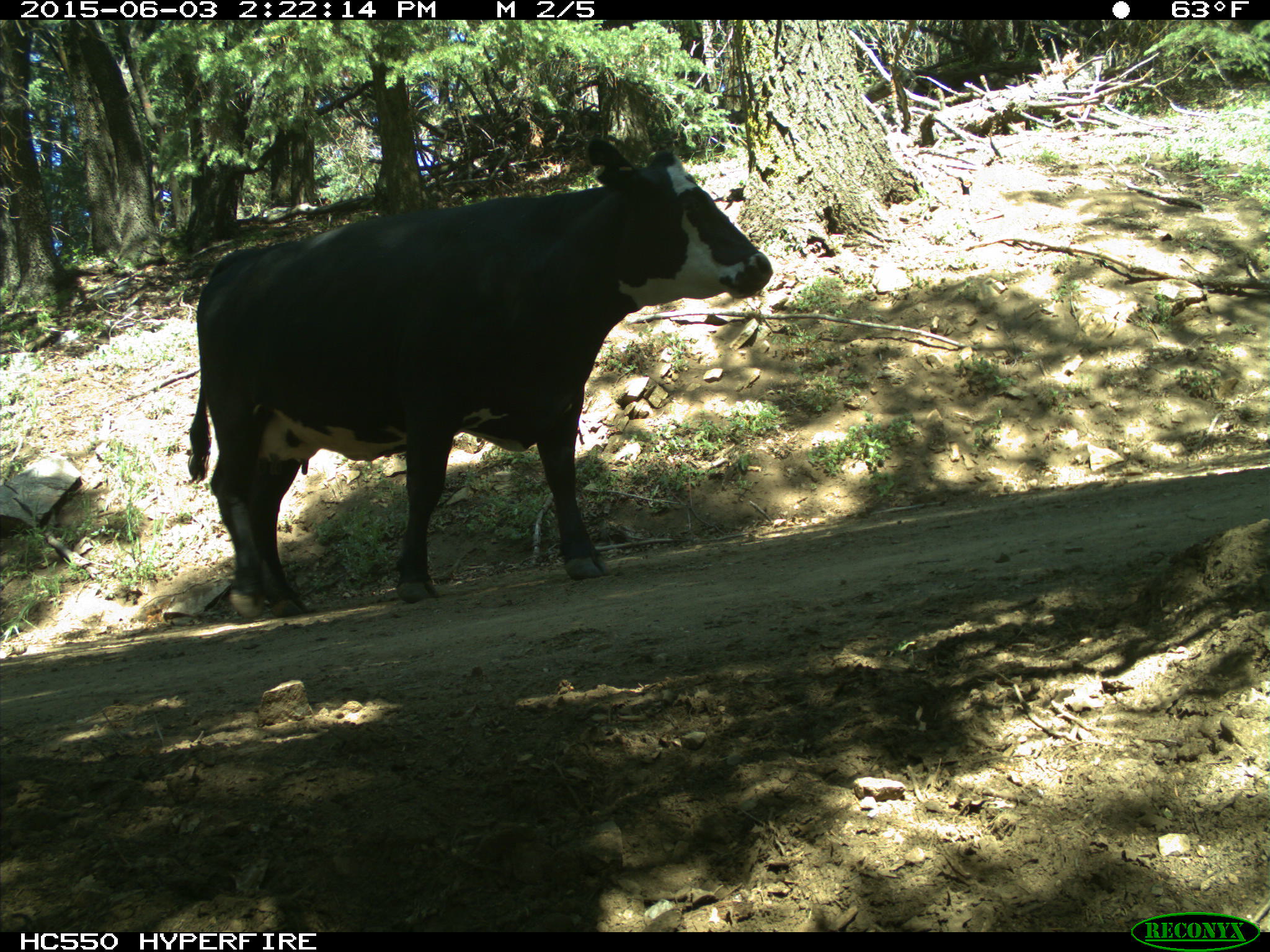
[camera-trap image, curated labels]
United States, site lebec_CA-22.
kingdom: Animalia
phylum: Chordata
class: Mammalia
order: Artiodactyla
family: Bovidae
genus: Bos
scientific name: Bos taurus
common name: domestic cow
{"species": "Bos taurus (domestic cow)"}